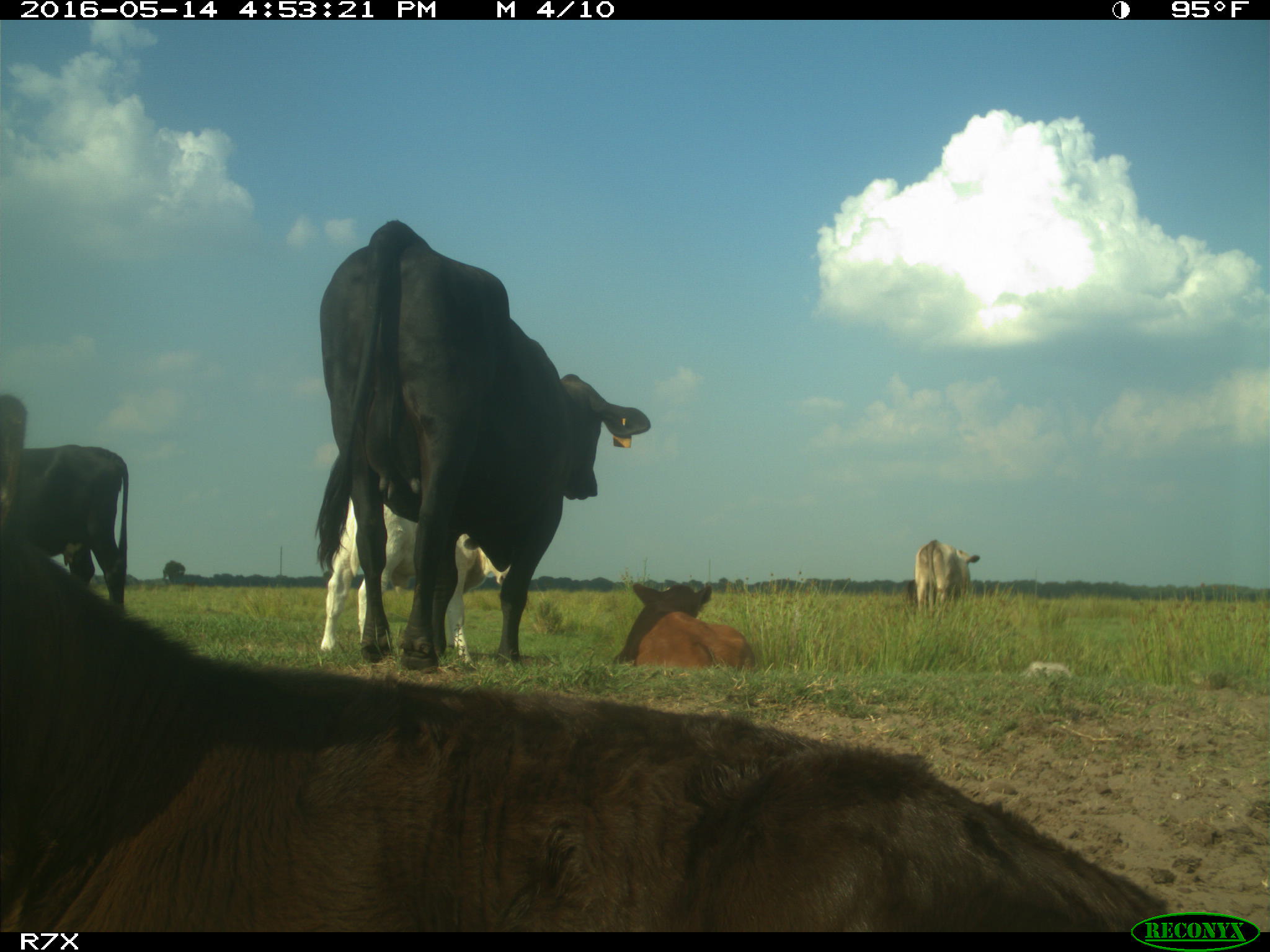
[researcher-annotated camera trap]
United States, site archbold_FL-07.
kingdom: Animalia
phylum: Chordata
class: Mammalia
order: Artiodactyla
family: Bovidae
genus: Bos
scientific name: Bos taurus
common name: domestic cow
Bos taurus (domestic cow).